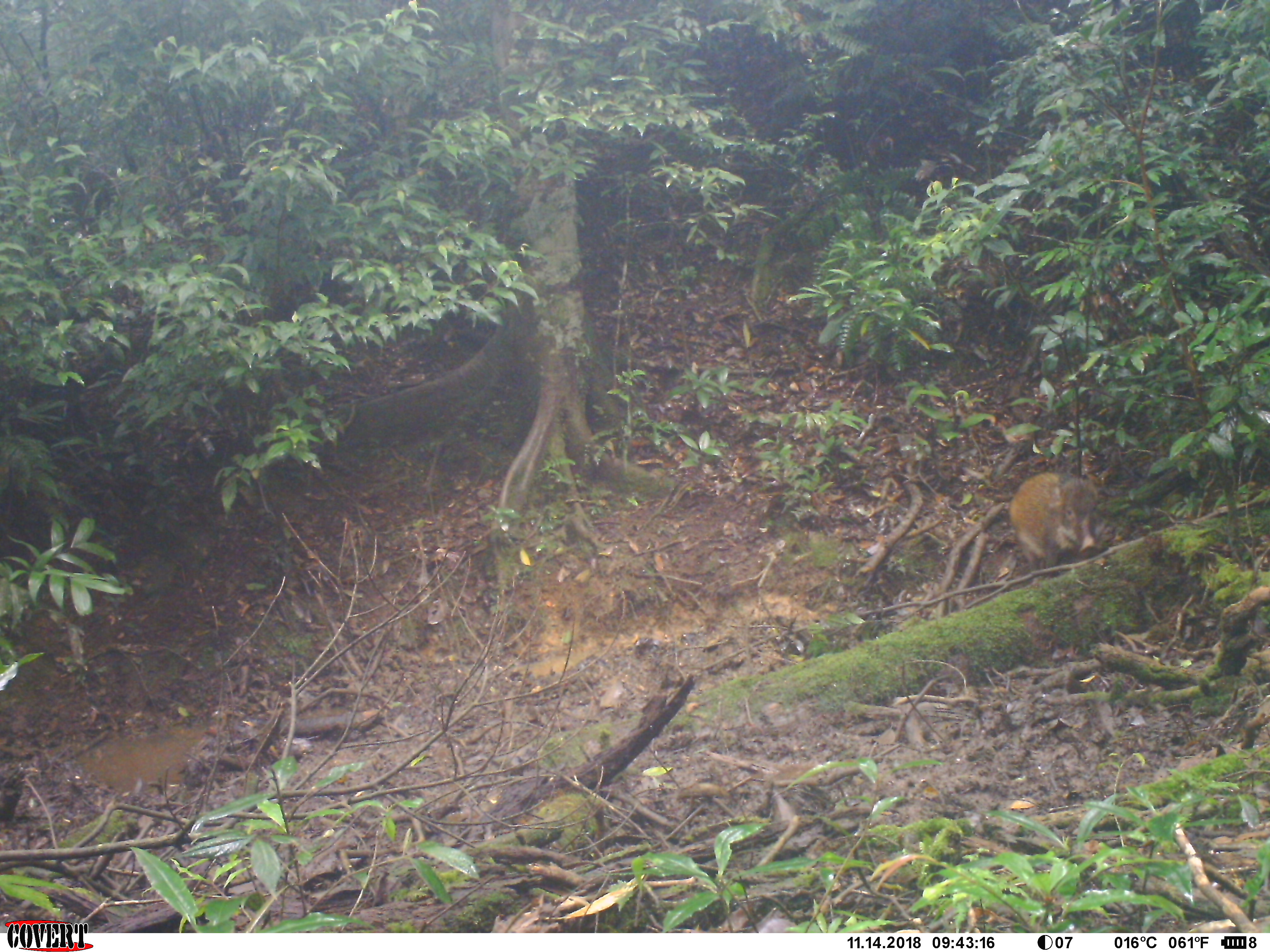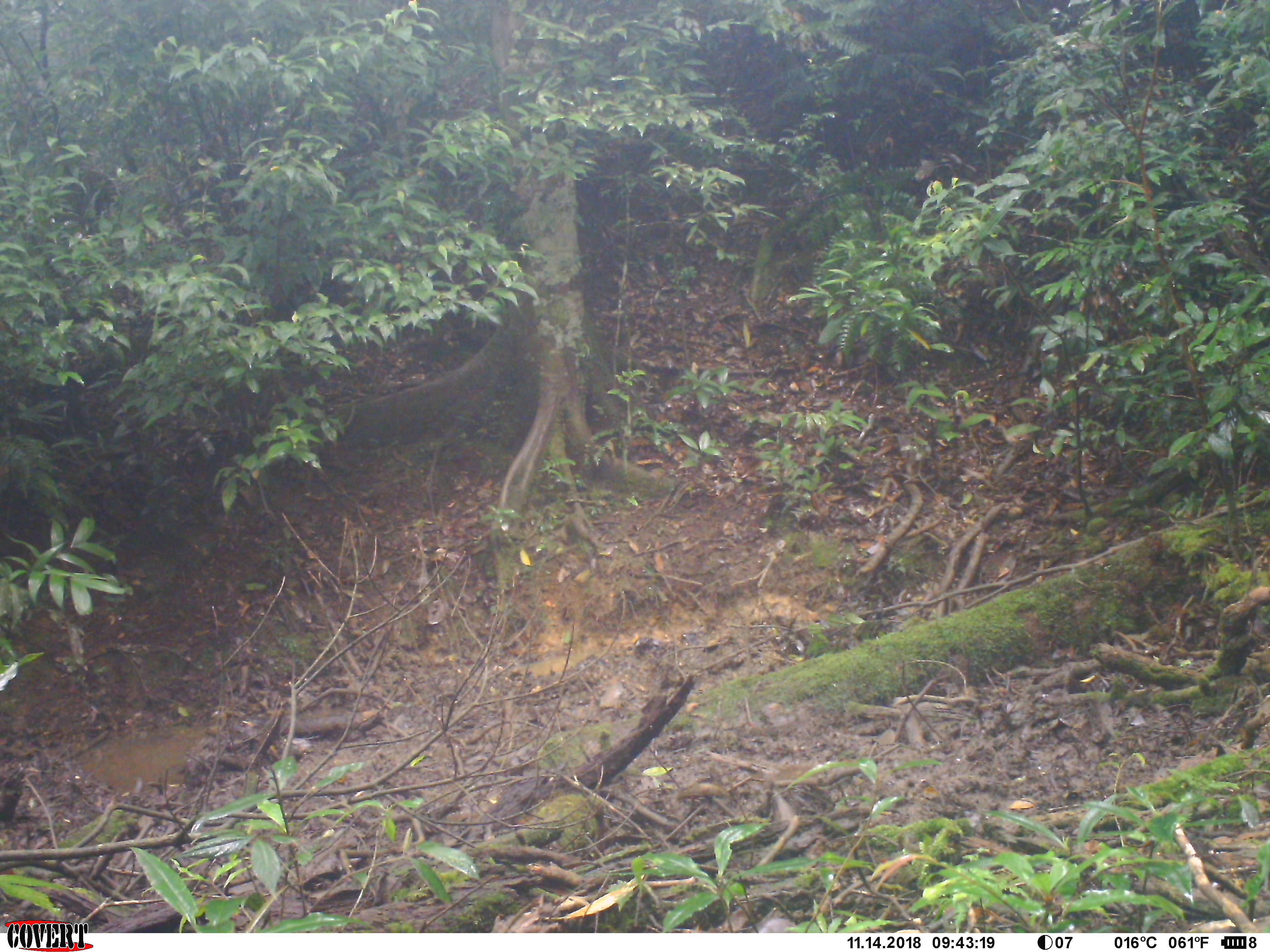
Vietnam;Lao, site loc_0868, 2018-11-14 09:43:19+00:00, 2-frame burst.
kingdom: Animalia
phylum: Chordata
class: Mammalia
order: Artiodactyla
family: Suidae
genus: Sus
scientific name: Sus scrofa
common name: eurasian wild pig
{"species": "eurasian wild pig (Sus scrofa)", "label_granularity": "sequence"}